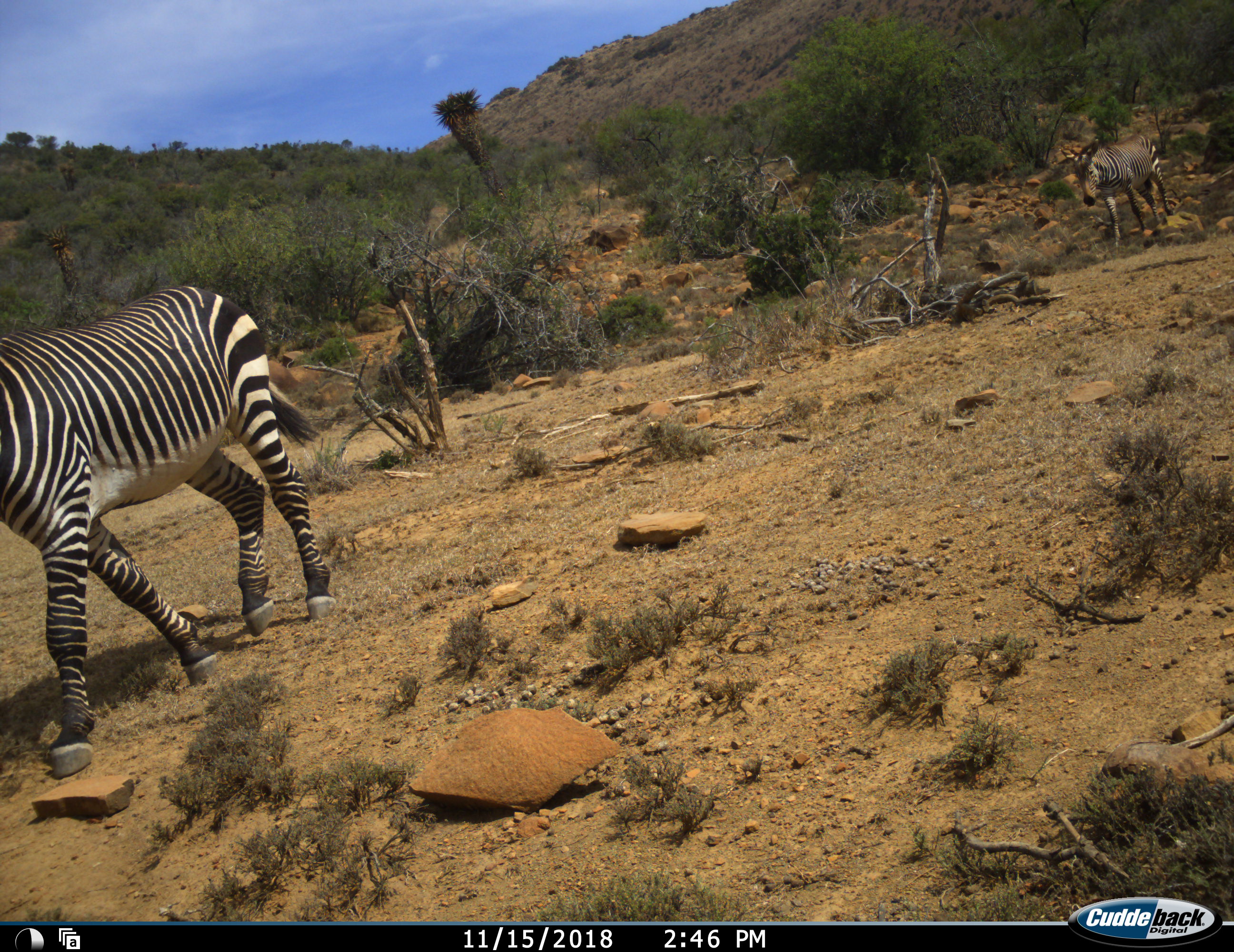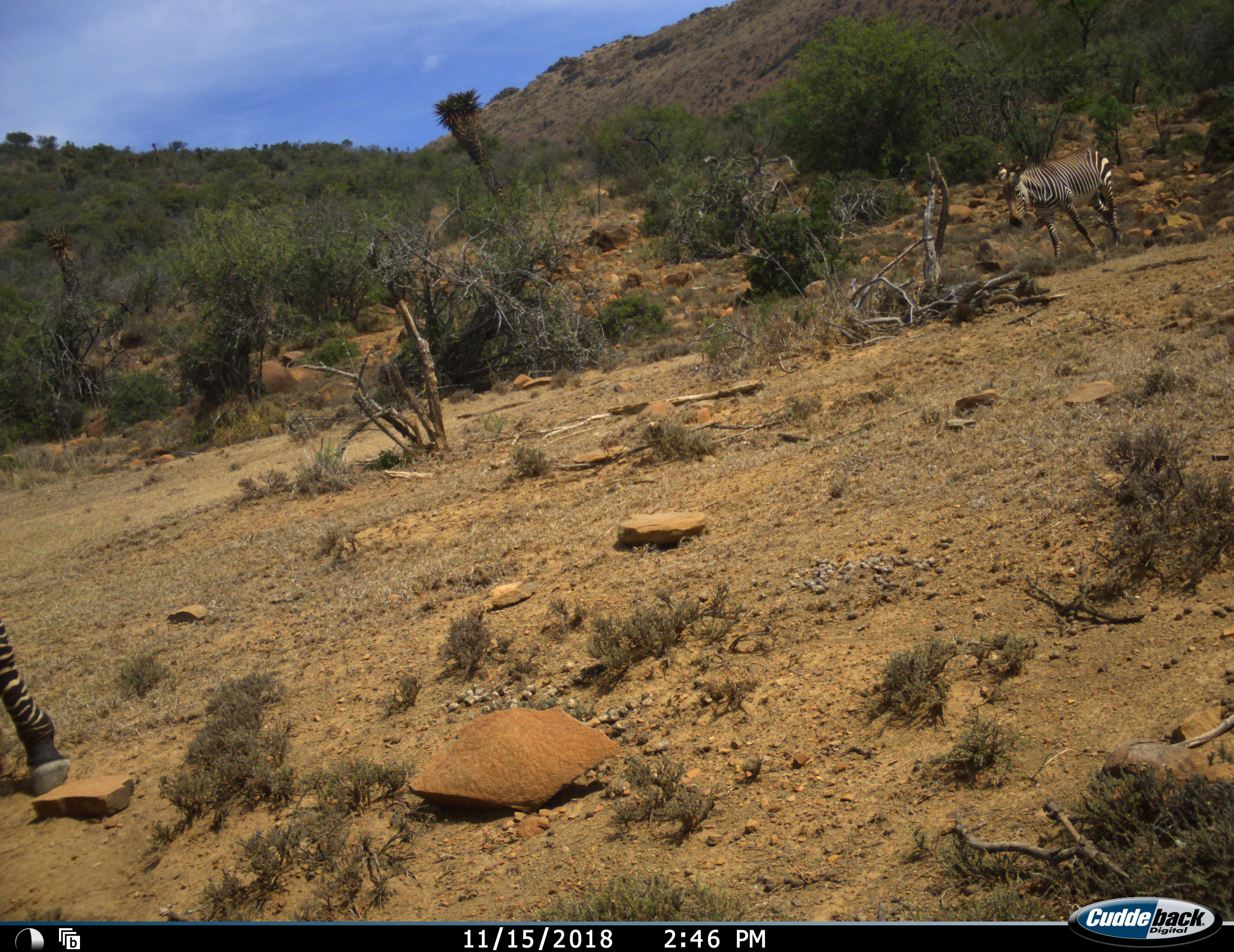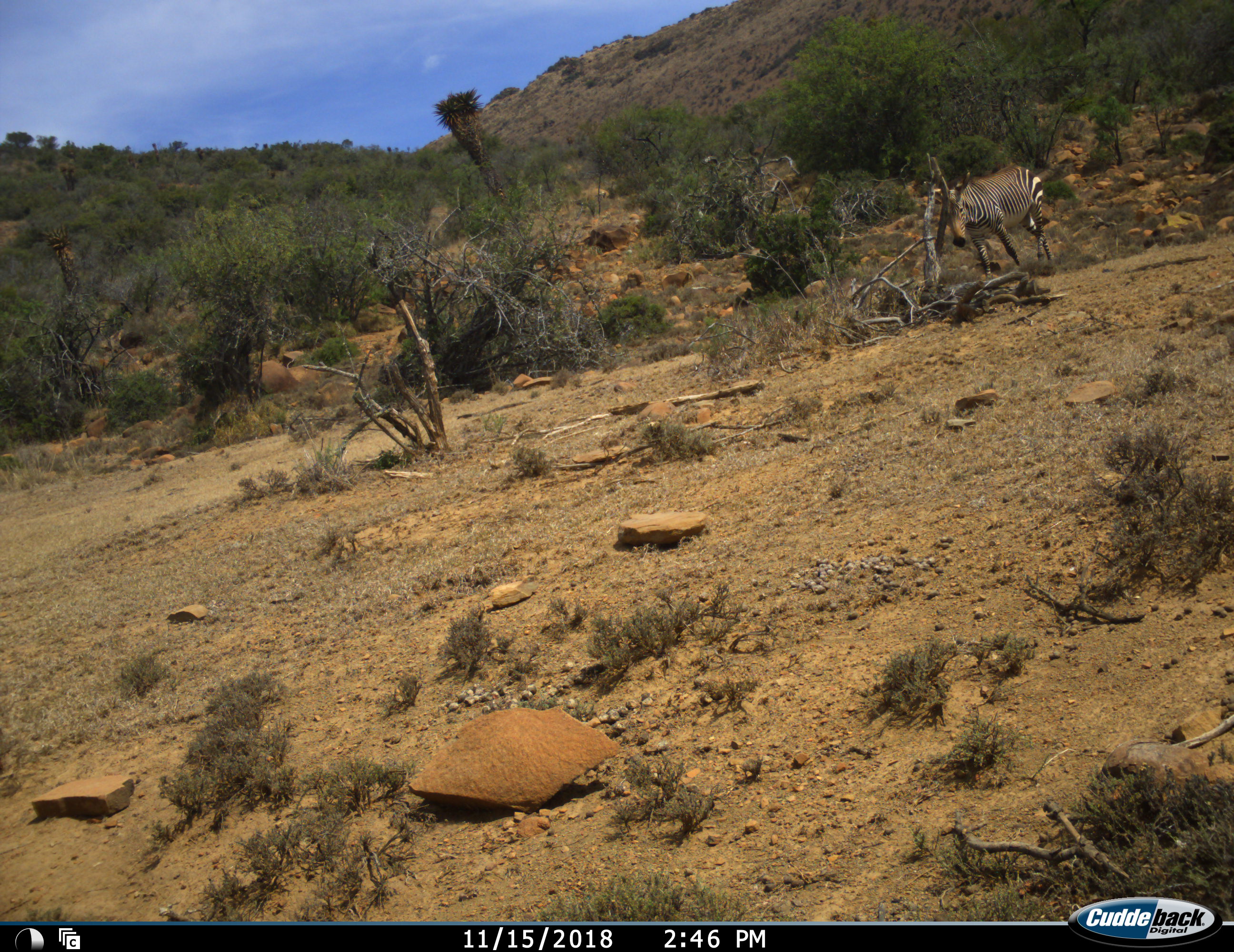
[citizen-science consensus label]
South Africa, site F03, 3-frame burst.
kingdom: Animalia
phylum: Chordata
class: Mammalia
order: Perissodactyla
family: Equidae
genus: Equus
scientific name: Equus zebra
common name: mountain zebra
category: zebramountain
Zebramountain (mountain zebra) (Equus zebra), count 2. Behavior (volunteer vote fractions): standing 20%, resting 0%, moving 100%, interacting 0%. Young present (vote fraction): 0%. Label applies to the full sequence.